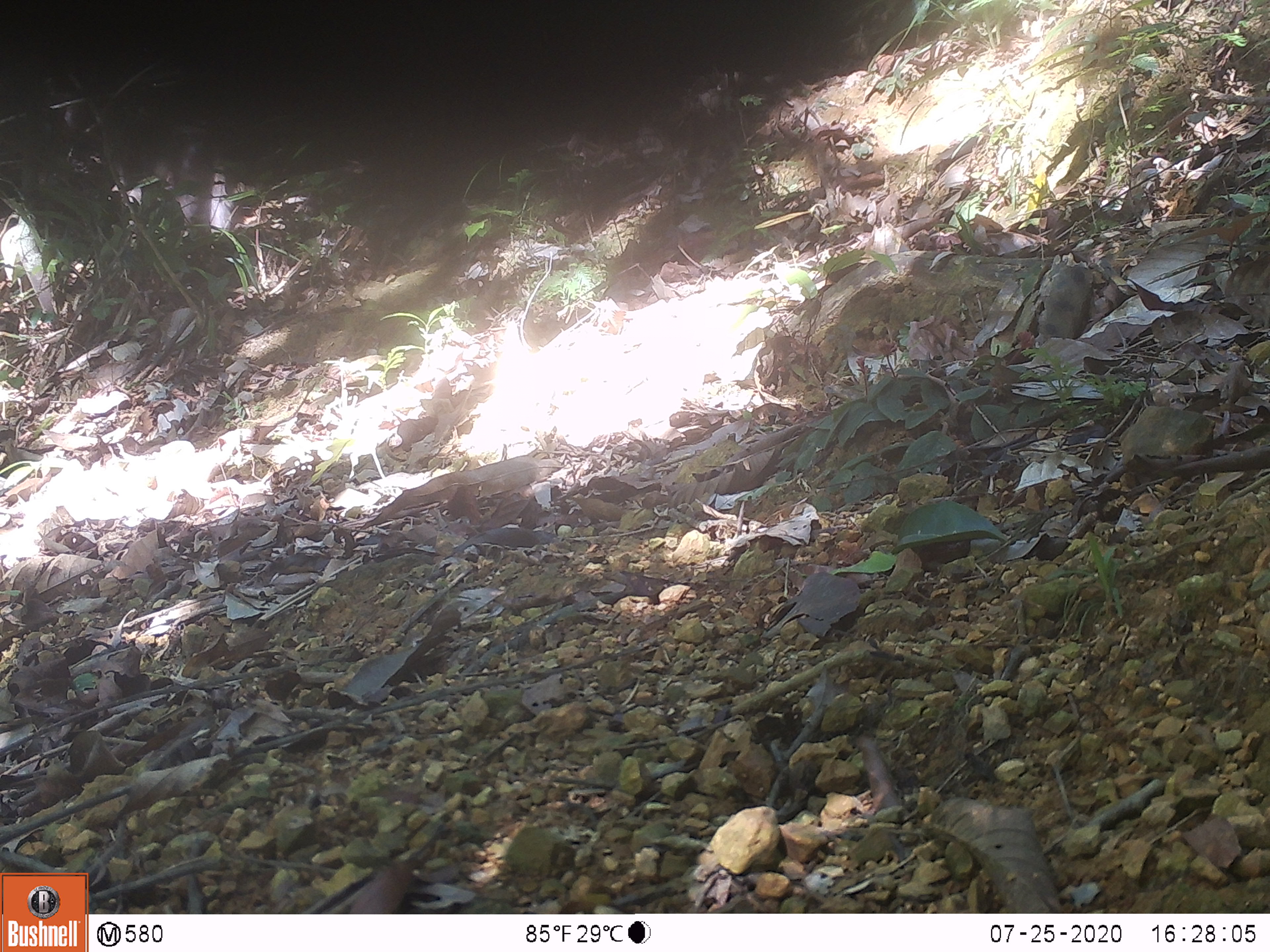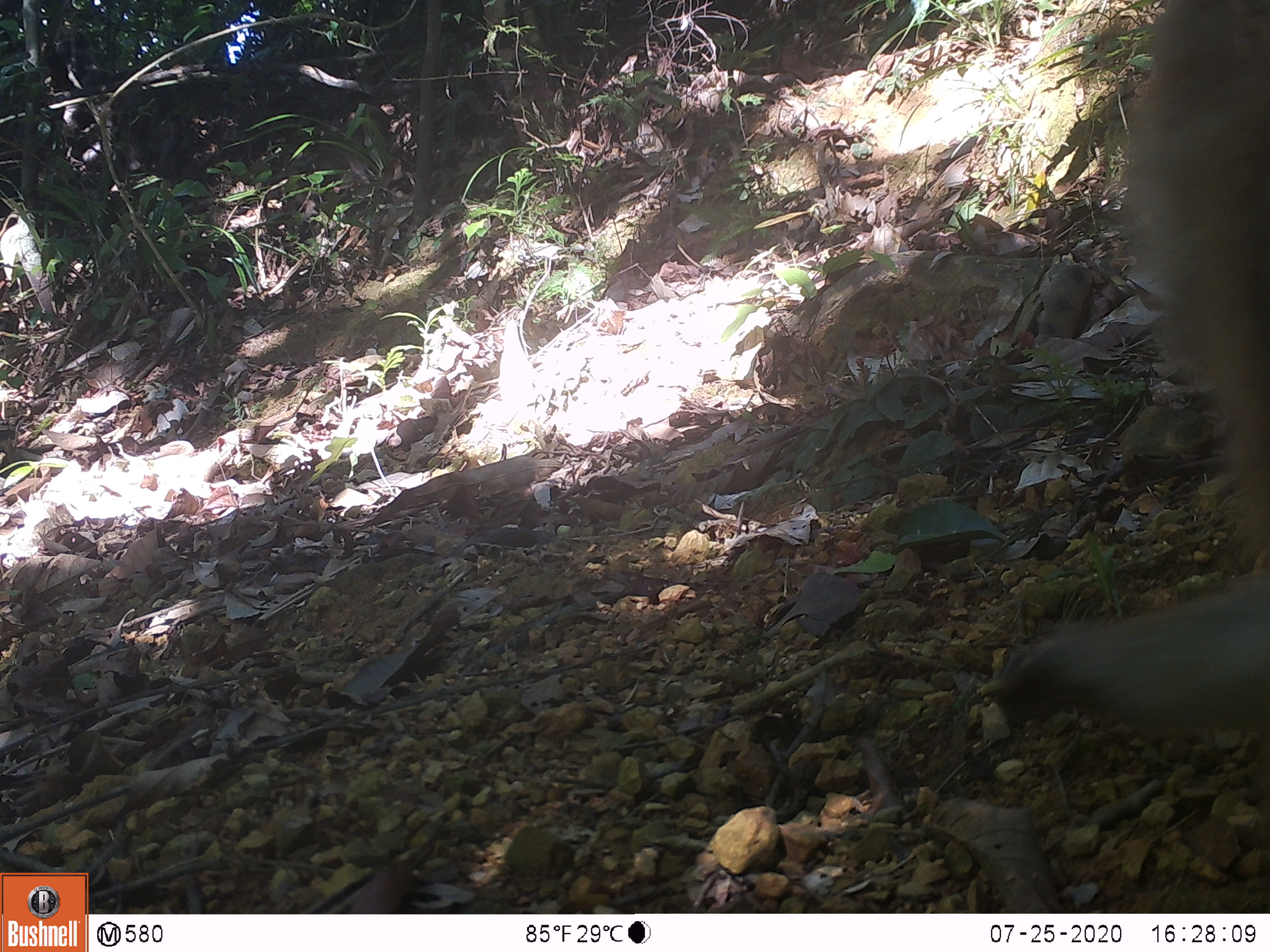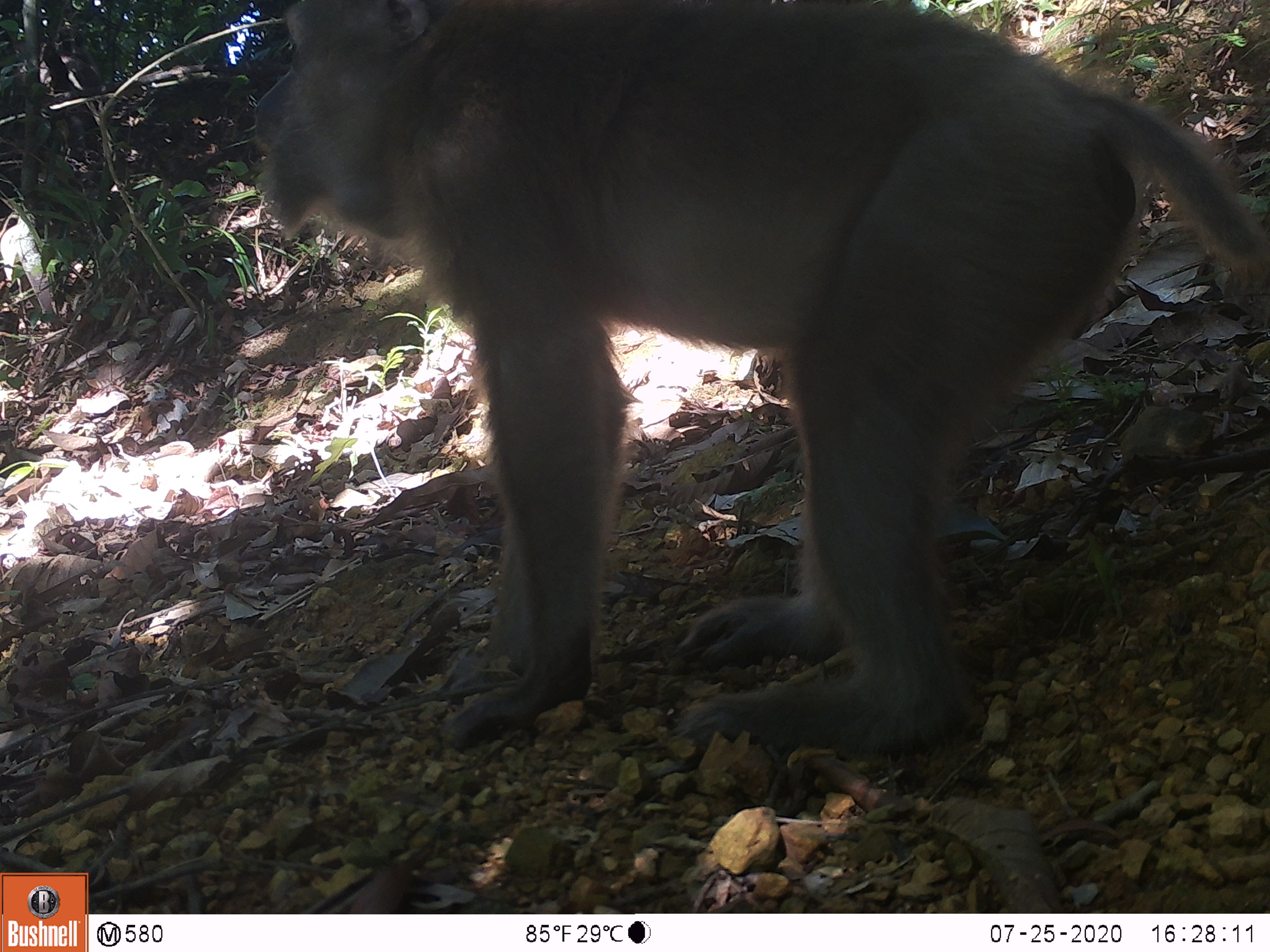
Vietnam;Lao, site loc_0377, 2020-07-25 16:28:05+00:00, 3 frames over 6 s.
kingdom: Animalia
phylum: Chordata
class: Mammalia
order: Primates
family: Cercopithecidae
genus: Macaca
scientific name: Macaca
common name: macaques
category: assam or rhesus macaque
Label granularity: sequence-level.